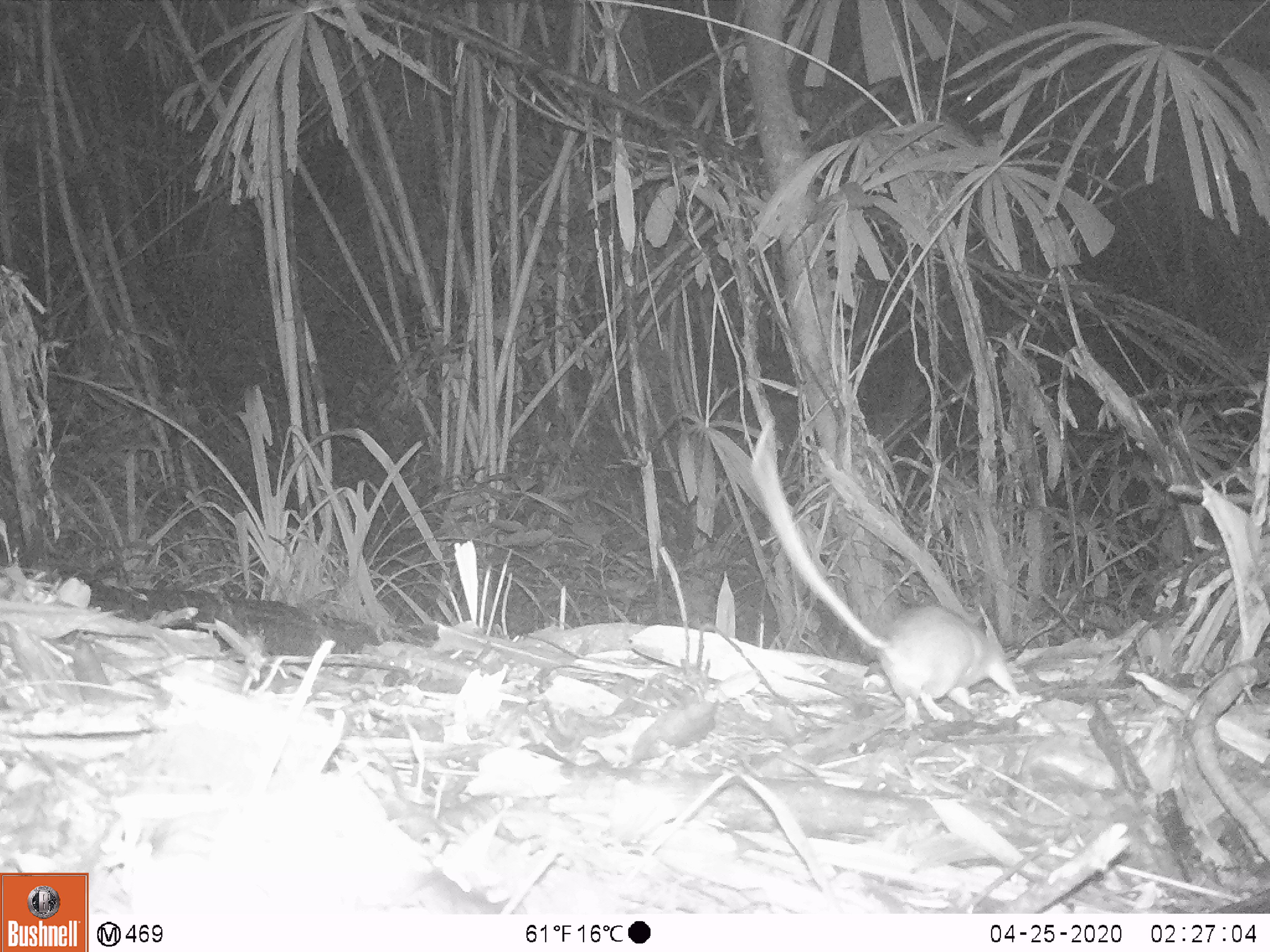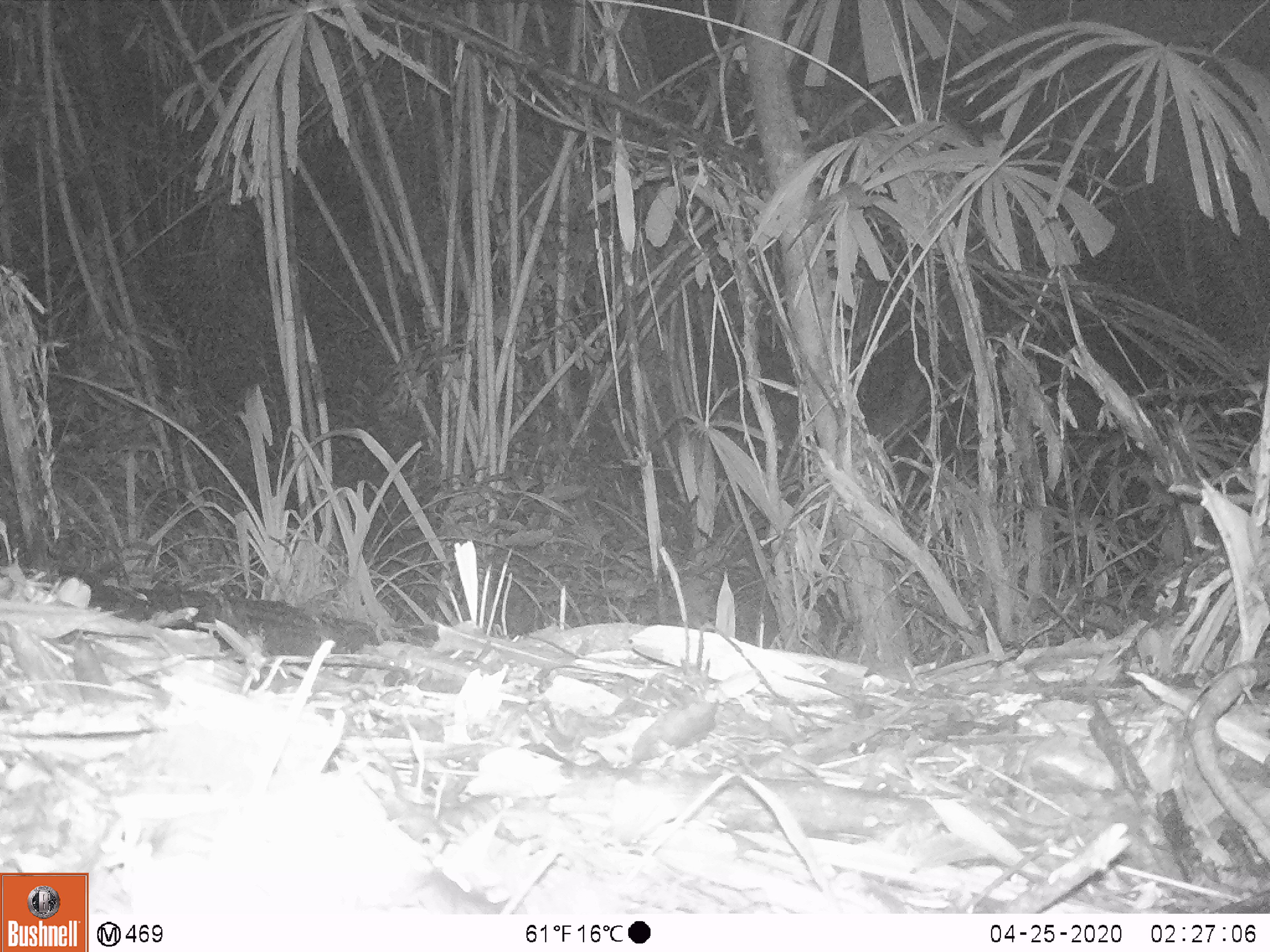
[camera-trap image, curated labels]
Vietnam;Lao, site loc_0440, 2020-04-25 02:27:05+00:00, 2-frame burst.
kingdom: Animalia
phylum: Chordata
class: Mammalia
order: Rodentia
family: Muridae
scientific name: Muridae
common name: old-world mice and rats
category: unidentified murid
Unidentified murid (old-world mice and rats) (Muridae). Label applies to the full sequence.